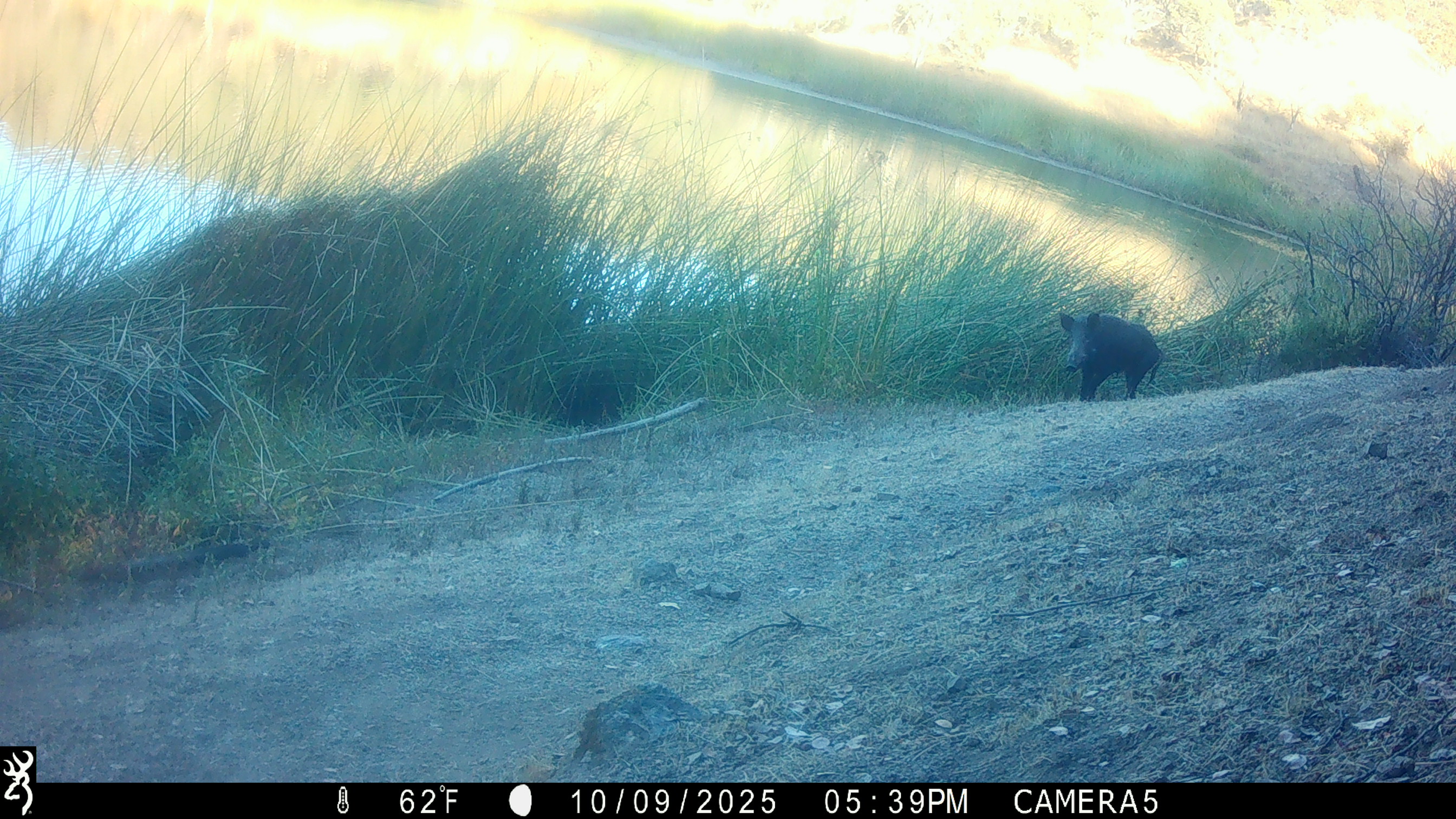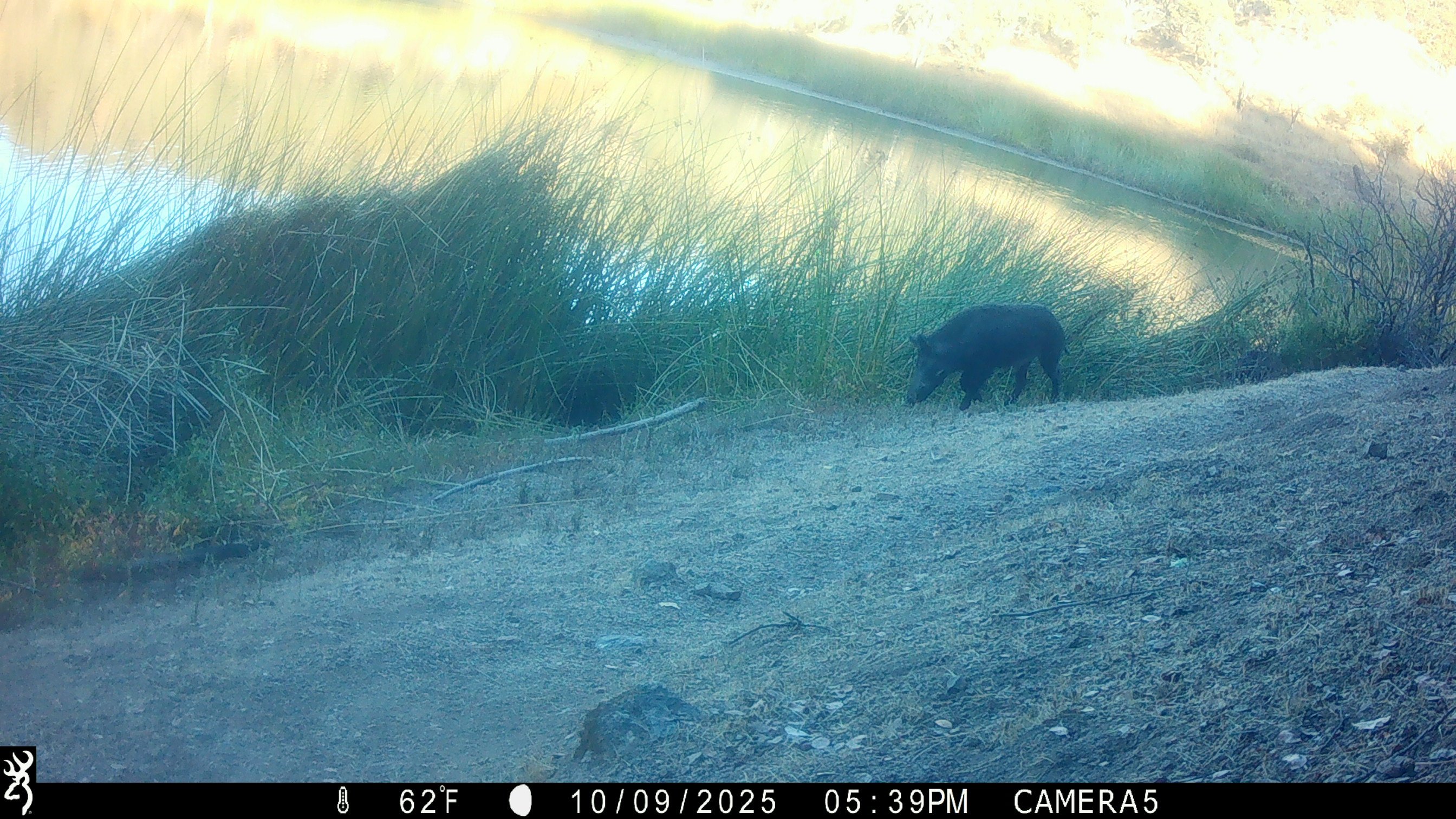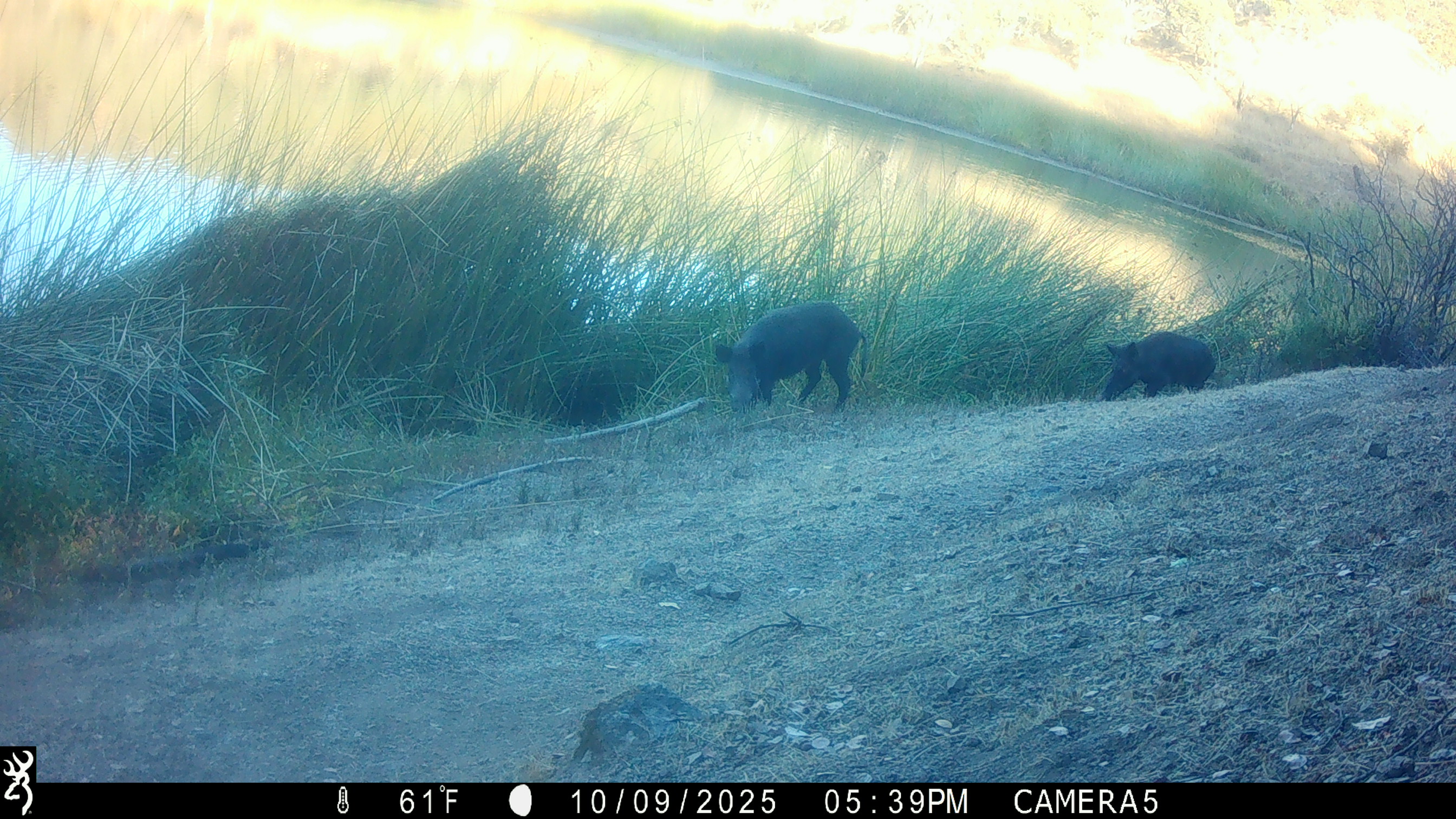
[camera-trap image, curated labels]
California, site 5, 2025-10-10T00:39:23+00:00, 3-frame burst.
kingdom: Animalia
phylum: Chordata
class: Mammalia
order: Artiodactyla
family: Suidae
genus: Sus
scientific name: Sus scrofa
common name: wild boar